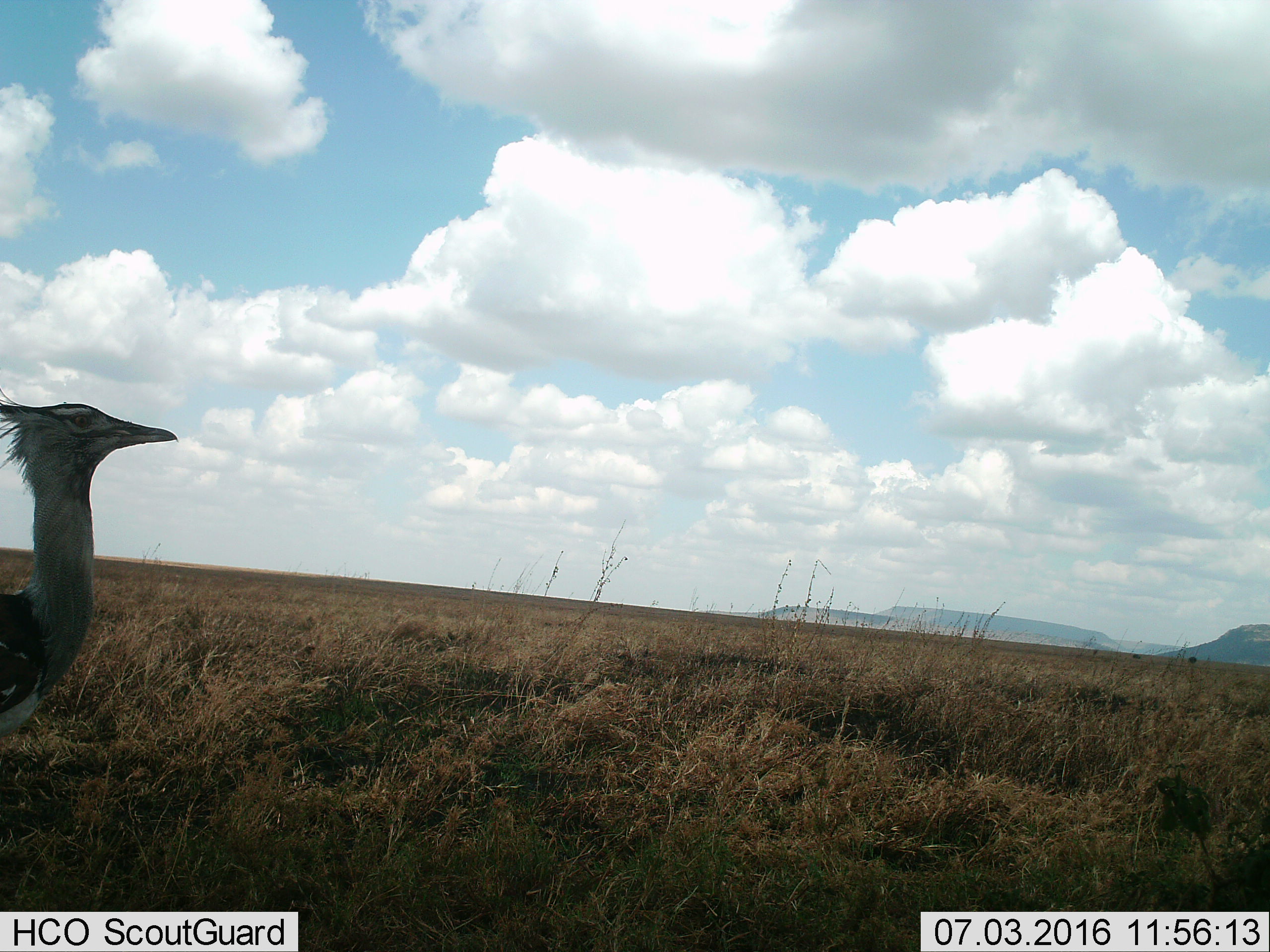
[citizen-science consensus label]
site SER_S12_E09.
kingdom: Animalia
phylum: Chordata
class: Aves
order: Otidiformes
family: Otididae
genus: Ardeotis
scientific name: Ardeotis kori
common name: kori bustard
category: bustardkori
Bustardkori (kori bustard) (Ardeotis kori), count 1. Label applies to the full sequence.